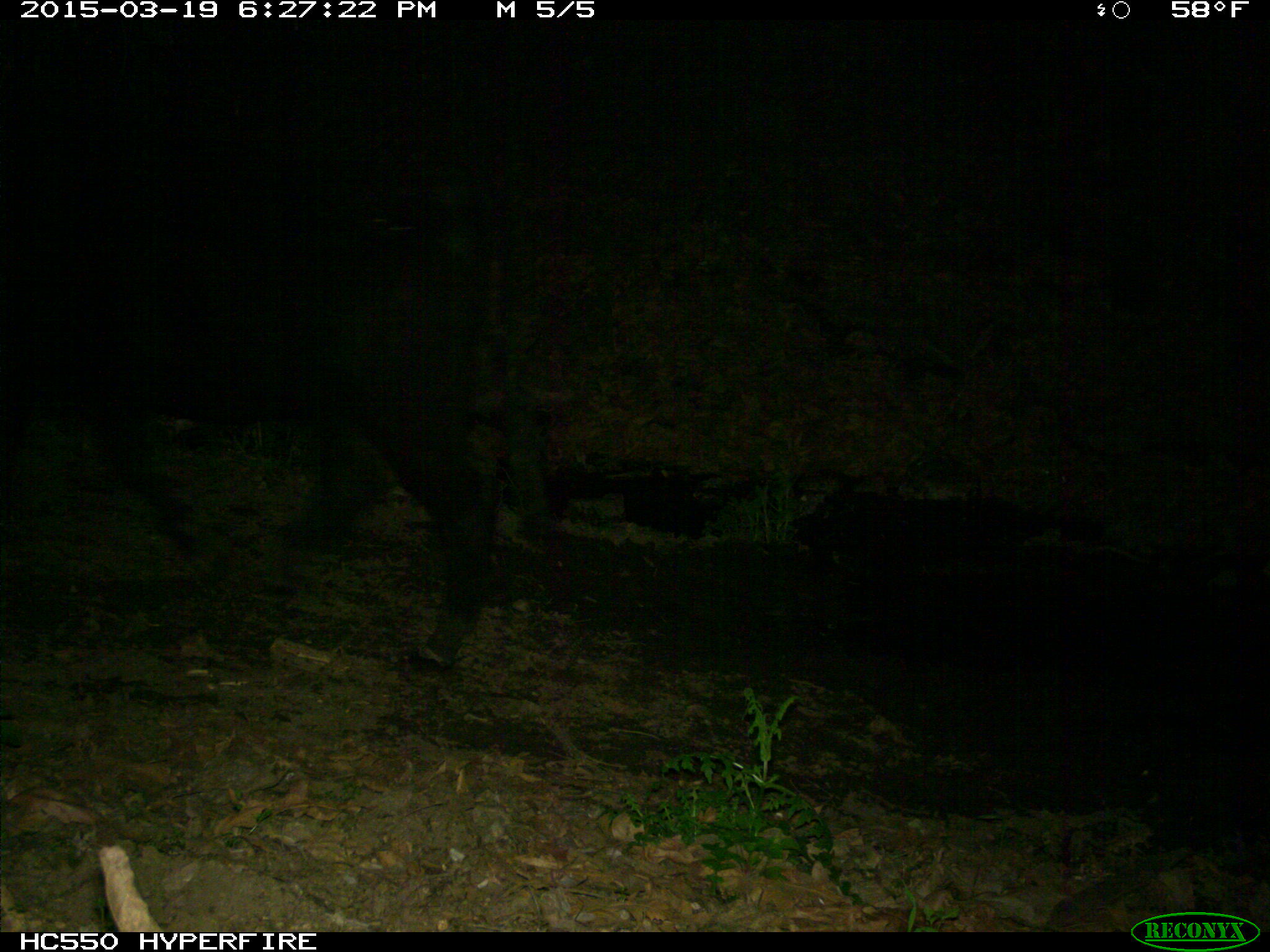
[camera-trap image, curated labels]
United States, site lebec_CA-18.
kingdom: Animalia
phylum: Chordata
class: Mammalia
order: Artiodactyla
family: Bovidae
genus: Bos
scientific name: Bos taurus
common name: domestic cow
Bos taurus (domestic cow).